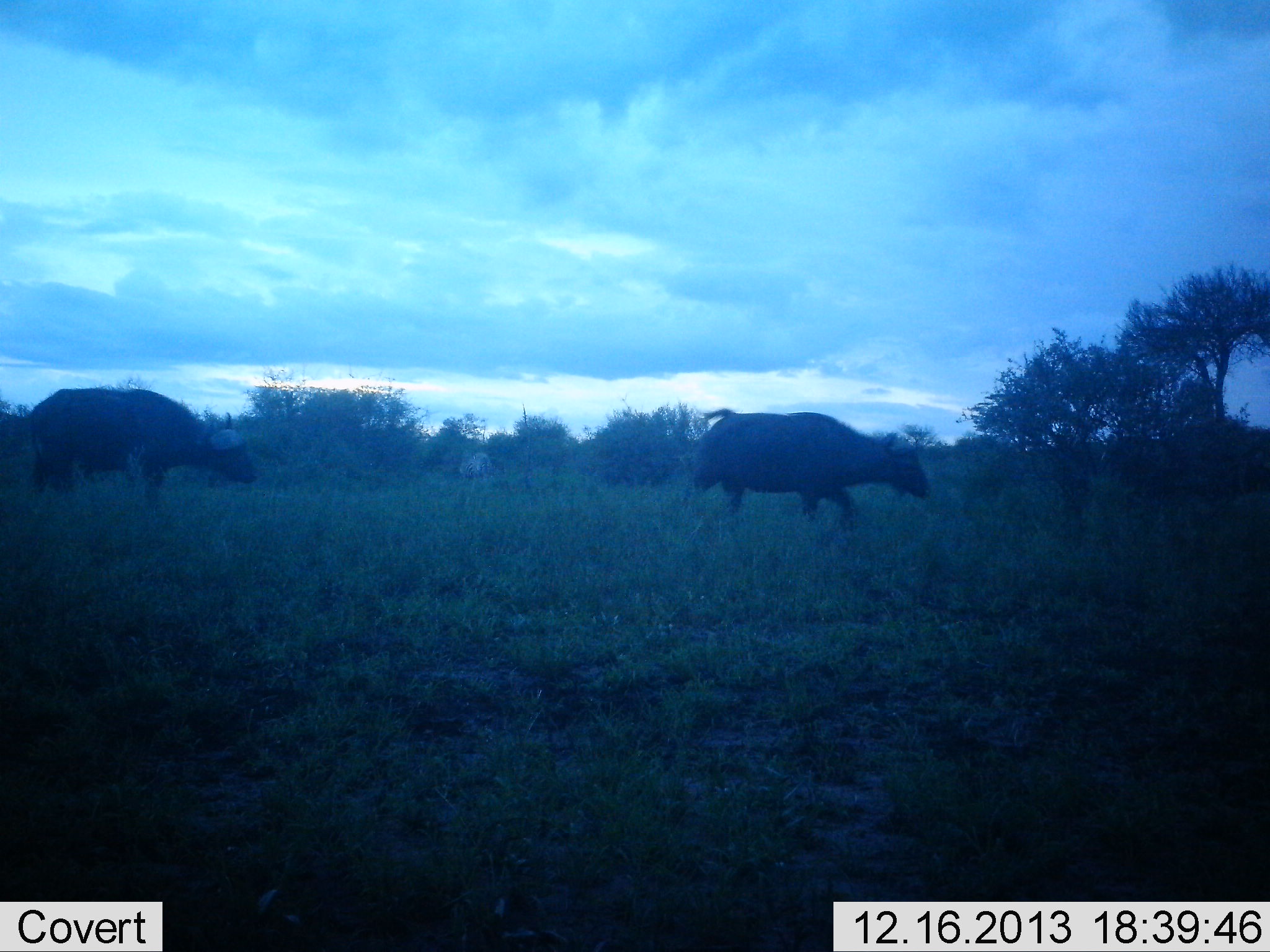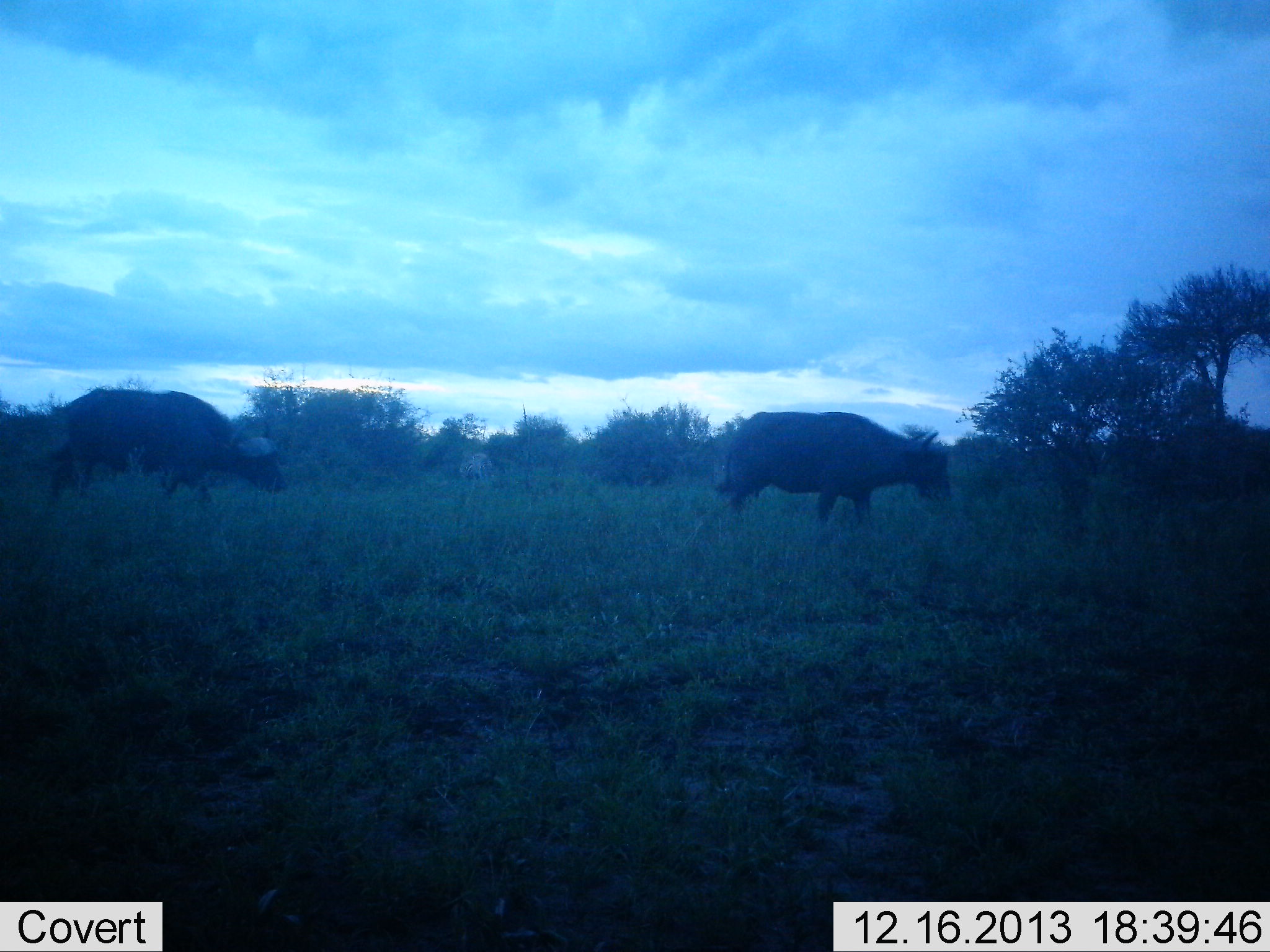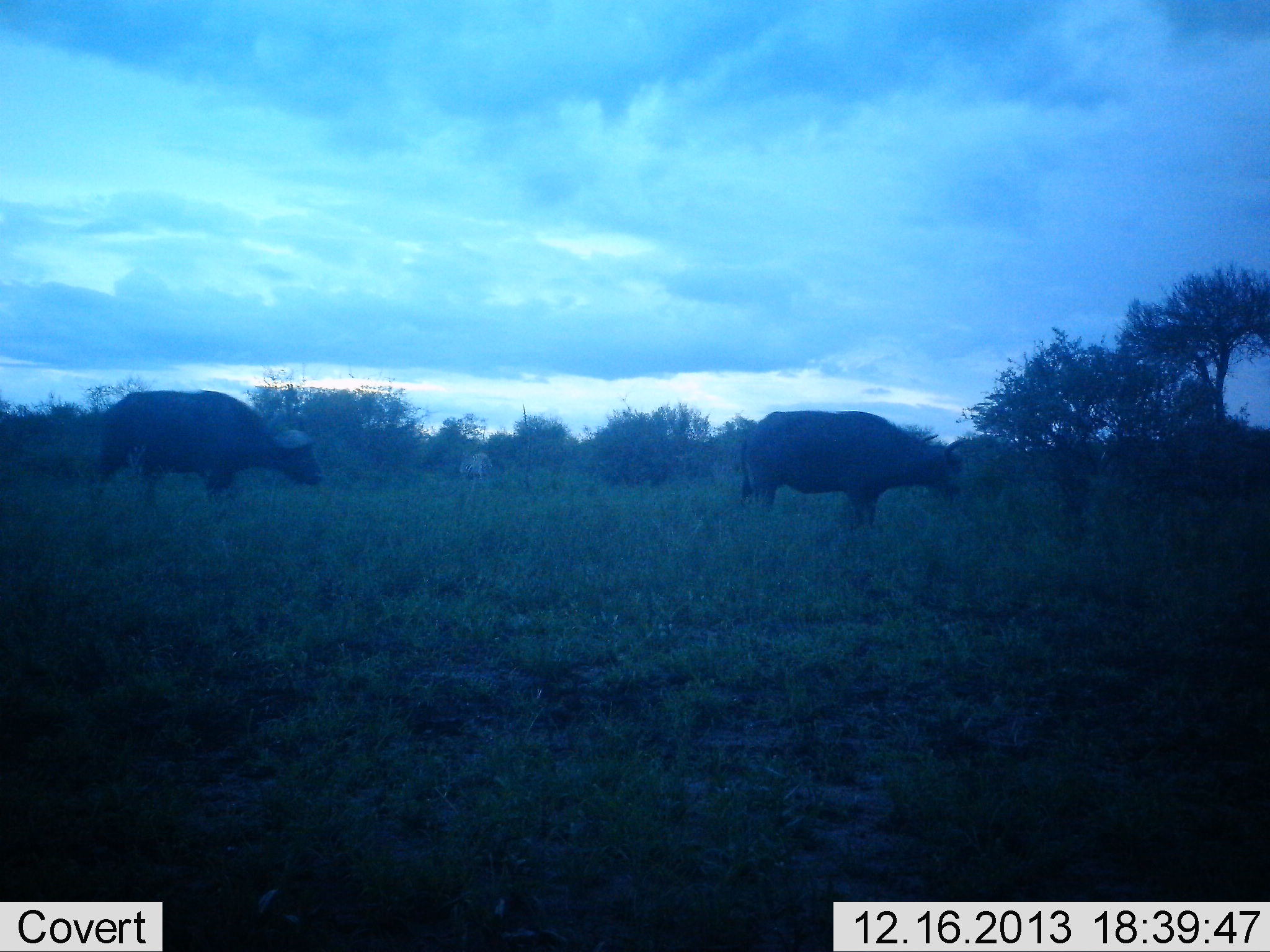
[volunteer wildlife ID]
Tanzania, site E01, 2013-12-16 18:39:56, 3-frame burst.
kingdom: Animalia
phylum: Chordata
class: Mammalia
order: Artiodactyla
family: Bovidae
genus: Syncerus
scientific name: Syncerus caffer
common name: cape buffalo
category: buffalo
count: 2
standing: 0%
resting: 0%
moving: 100%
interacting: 0%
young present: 0%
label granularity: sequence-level